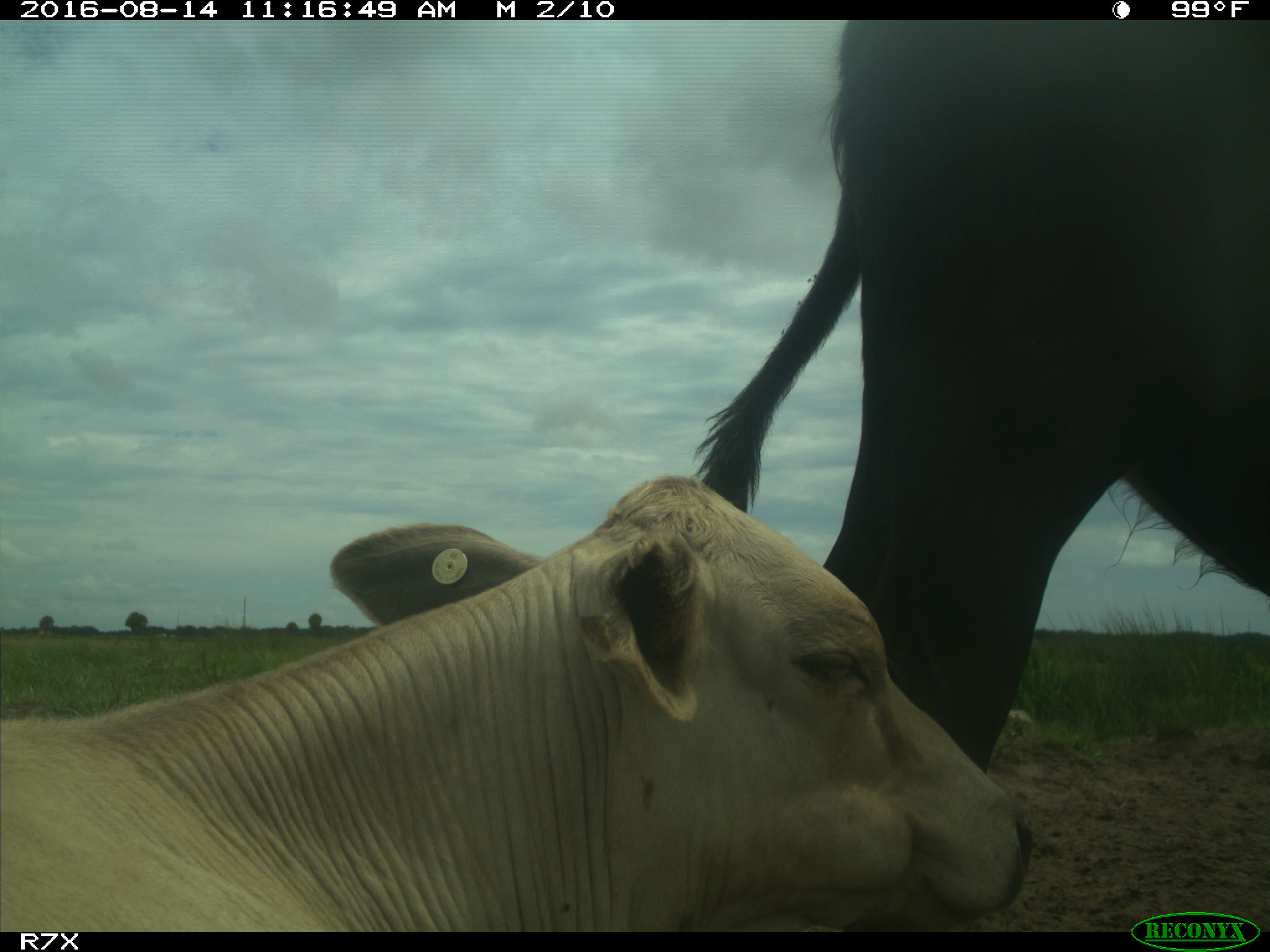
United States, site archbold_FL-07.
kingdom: Animalia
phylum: Chordata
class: Mammalia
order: Artiodactyla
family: Bovidae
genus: Bos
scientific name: Bos taurus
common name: domestic cow